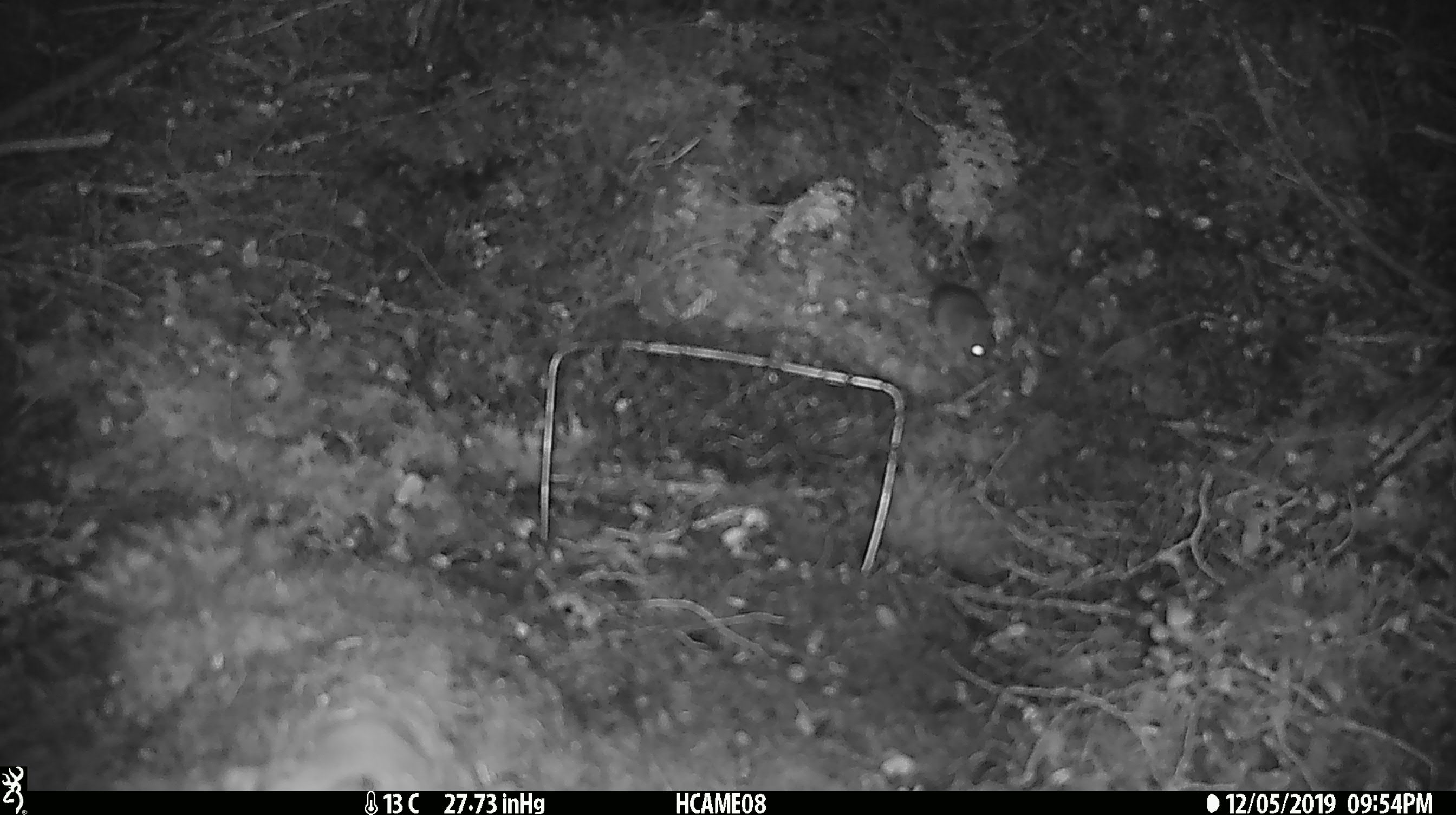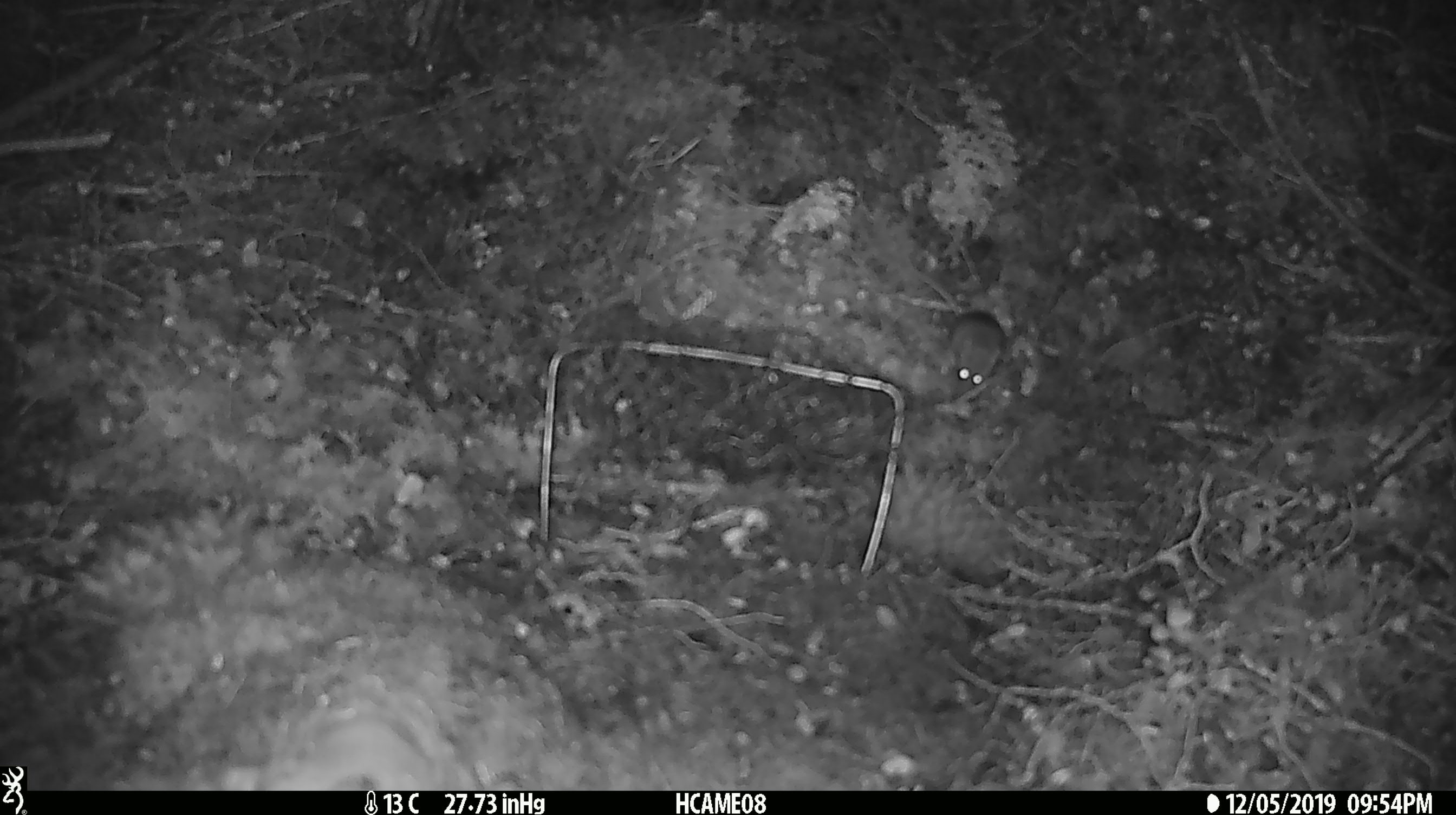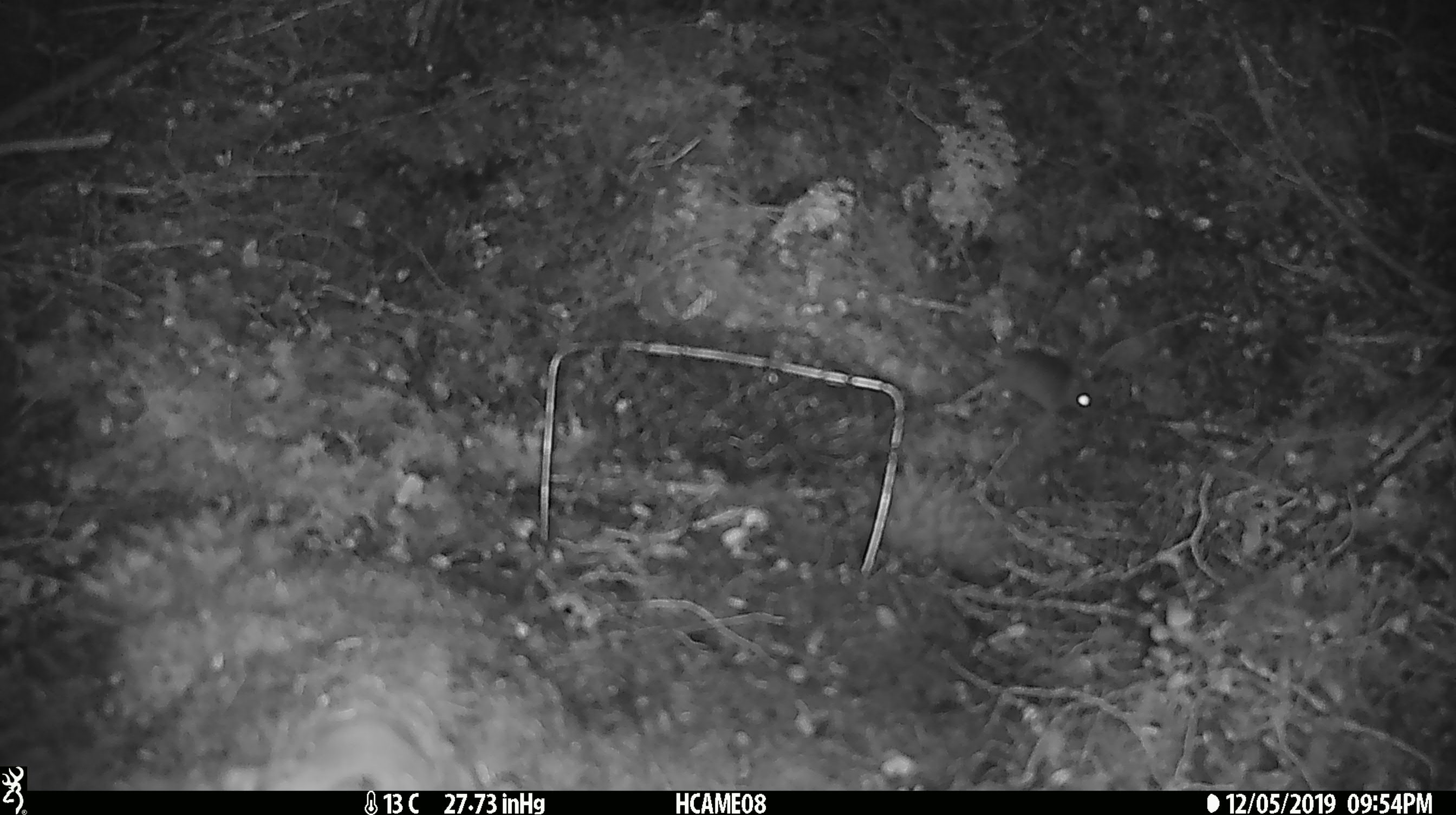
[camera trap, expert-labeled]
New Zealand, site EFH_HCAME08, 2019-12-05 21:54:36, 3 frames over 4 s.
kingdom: Animalia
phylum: Chordata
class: Mammalia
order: Rodentia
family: Muridae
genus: Mus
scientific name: Mus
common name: mouse